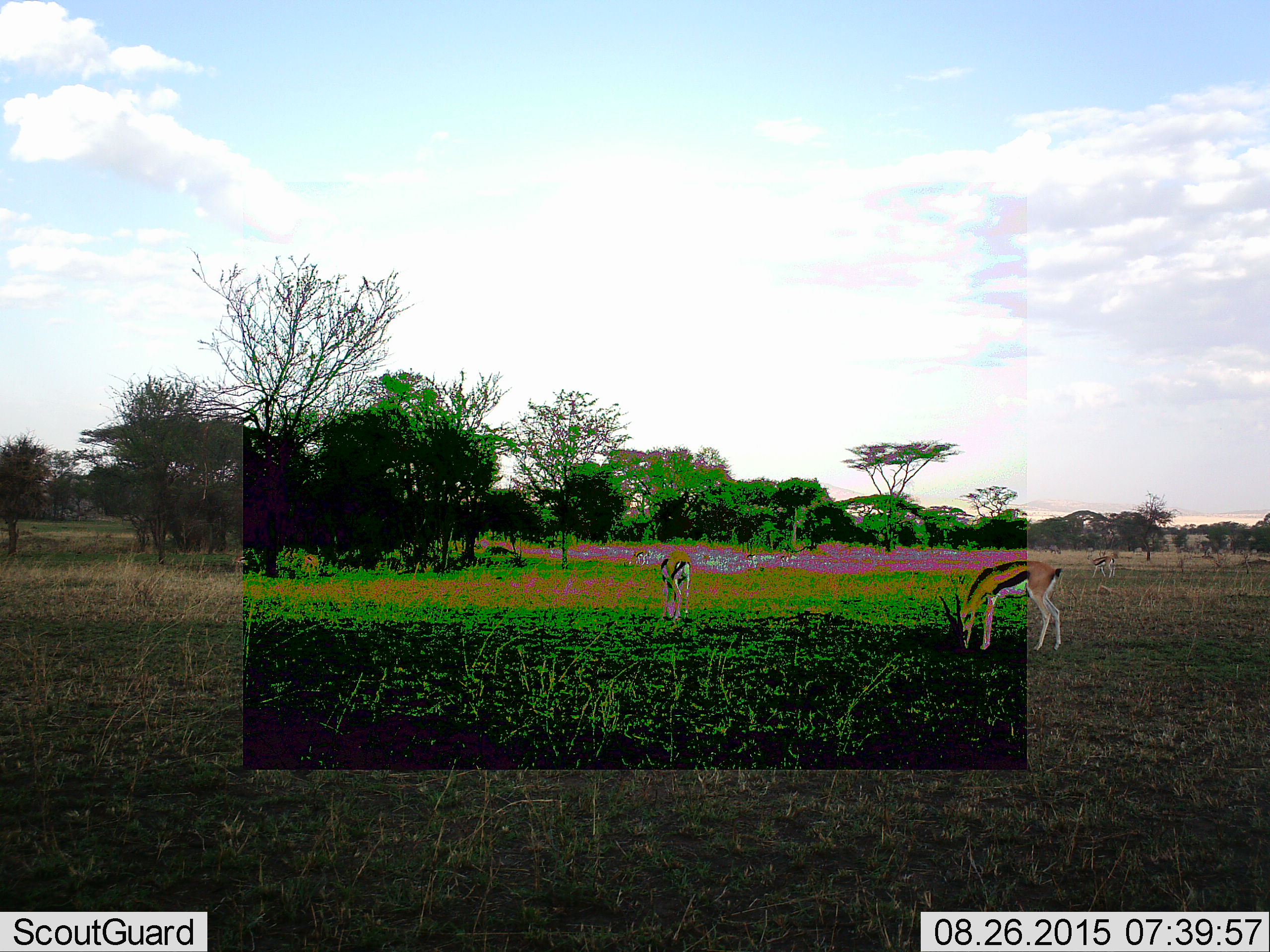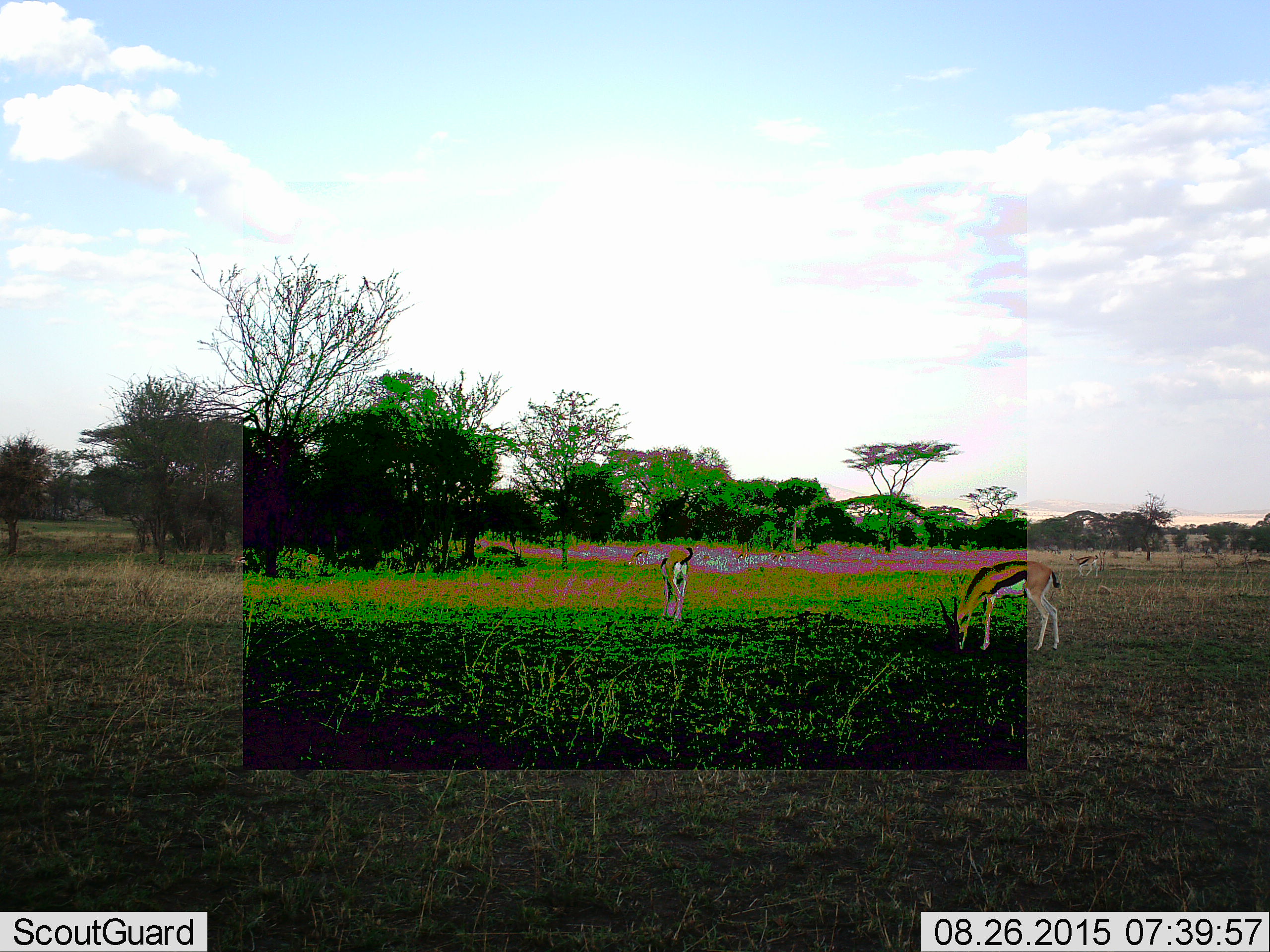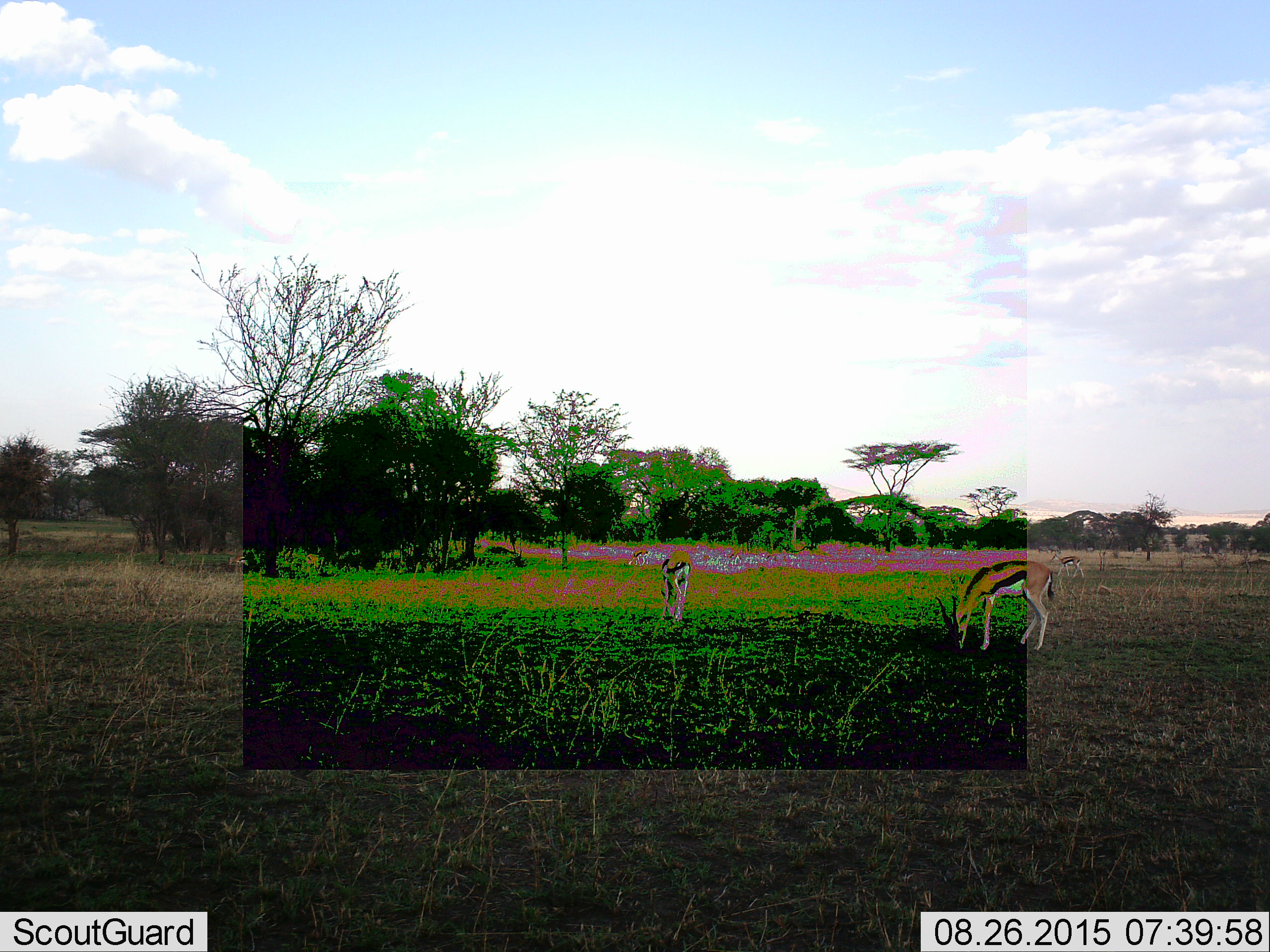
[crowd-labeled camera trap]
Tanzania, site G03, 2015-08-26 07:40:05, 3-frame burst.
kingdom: Animalia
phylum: Chordata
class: Mammalia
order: Artiodactyla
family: Bovidae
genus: Eudorcas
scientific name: Eudorcas thomsonii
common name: thomson's gazelle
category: gazellethomsons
Gazellethomsons (thomson's gazelle) (Eudorcas thomsonii), count 4. Behavior (volunteer vote fractions): standing 39%, resting 0%, moving 56%, interacting 0%. Young present (vote fraction): 6%. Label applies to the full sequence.